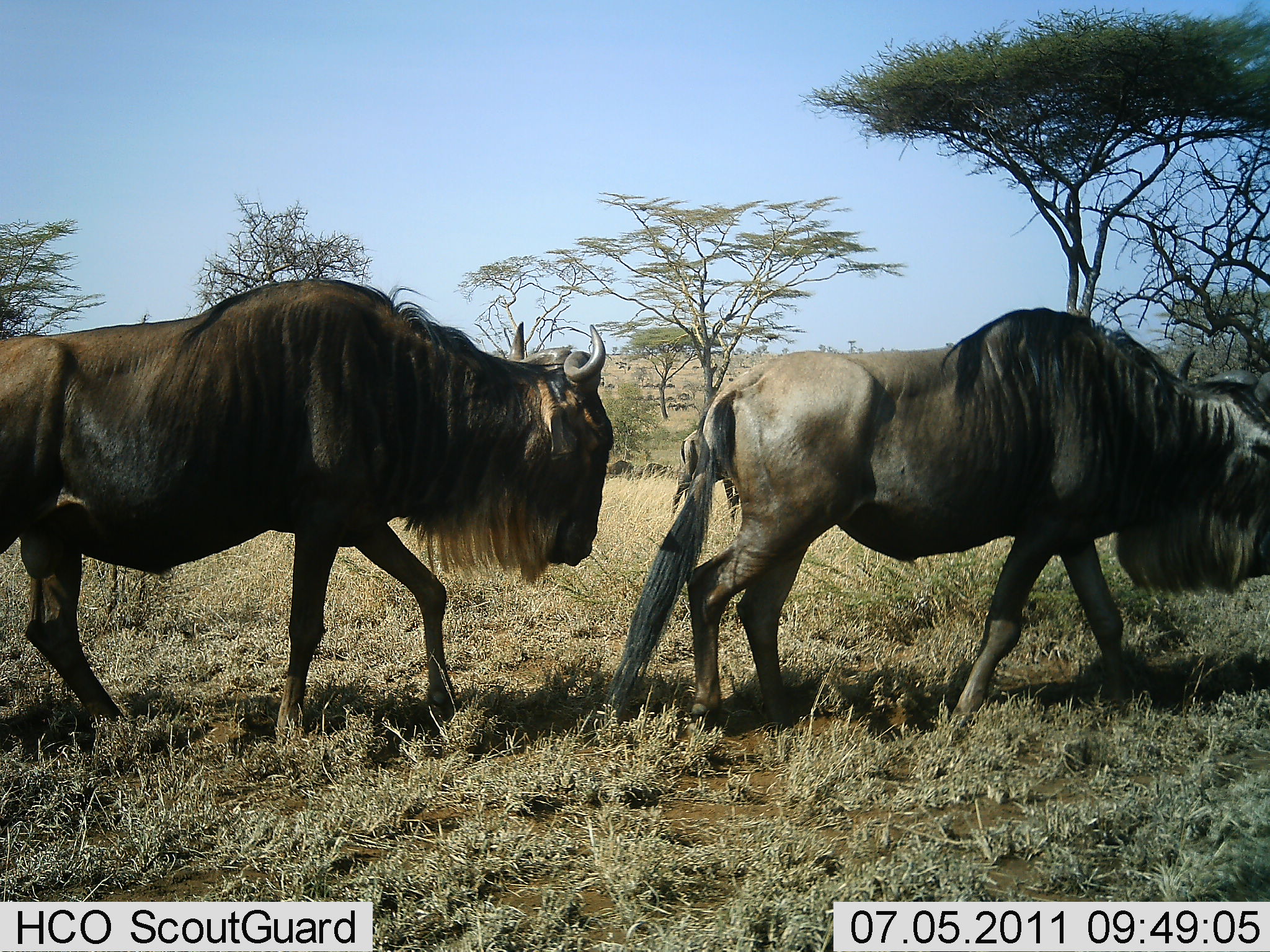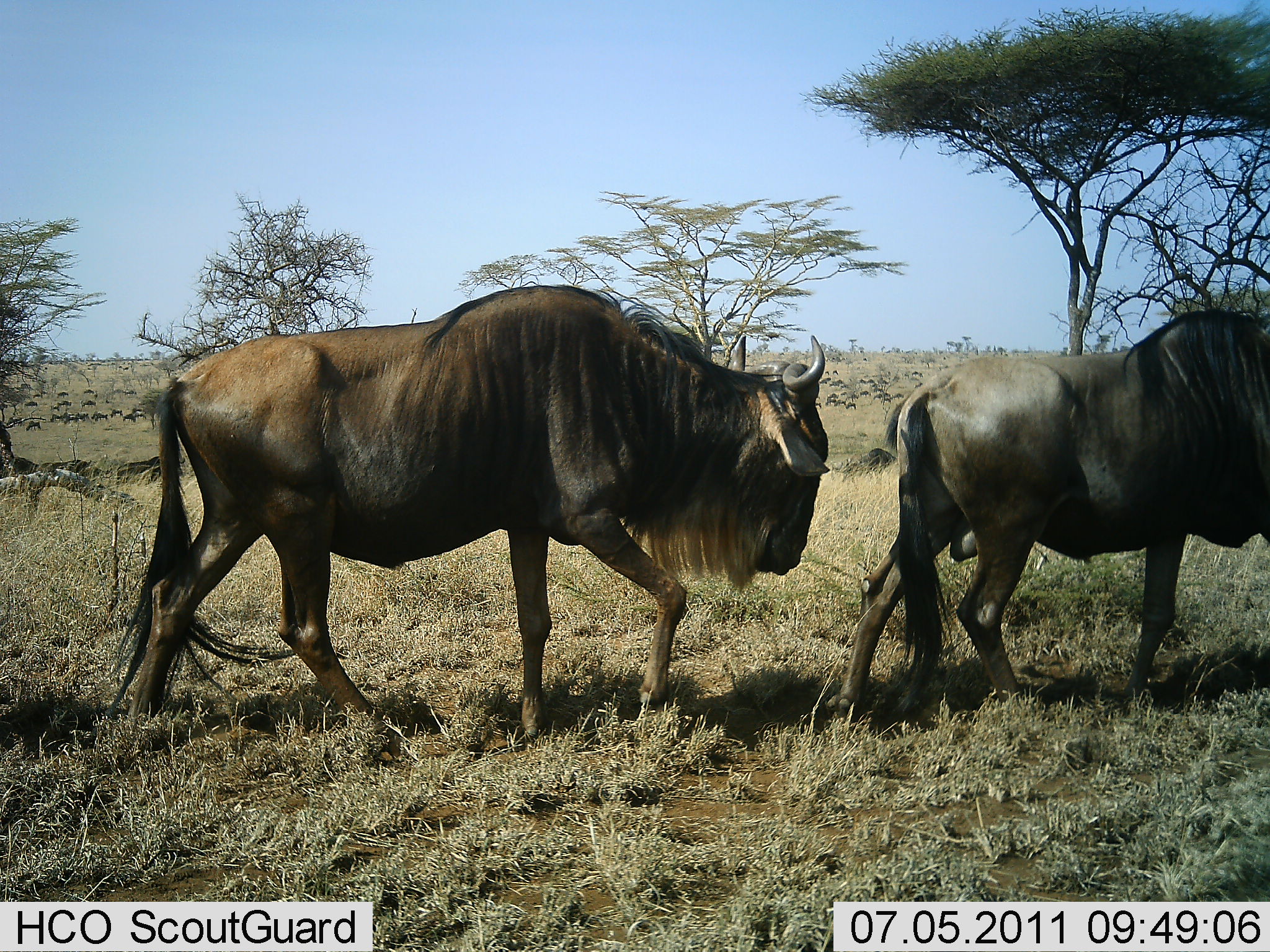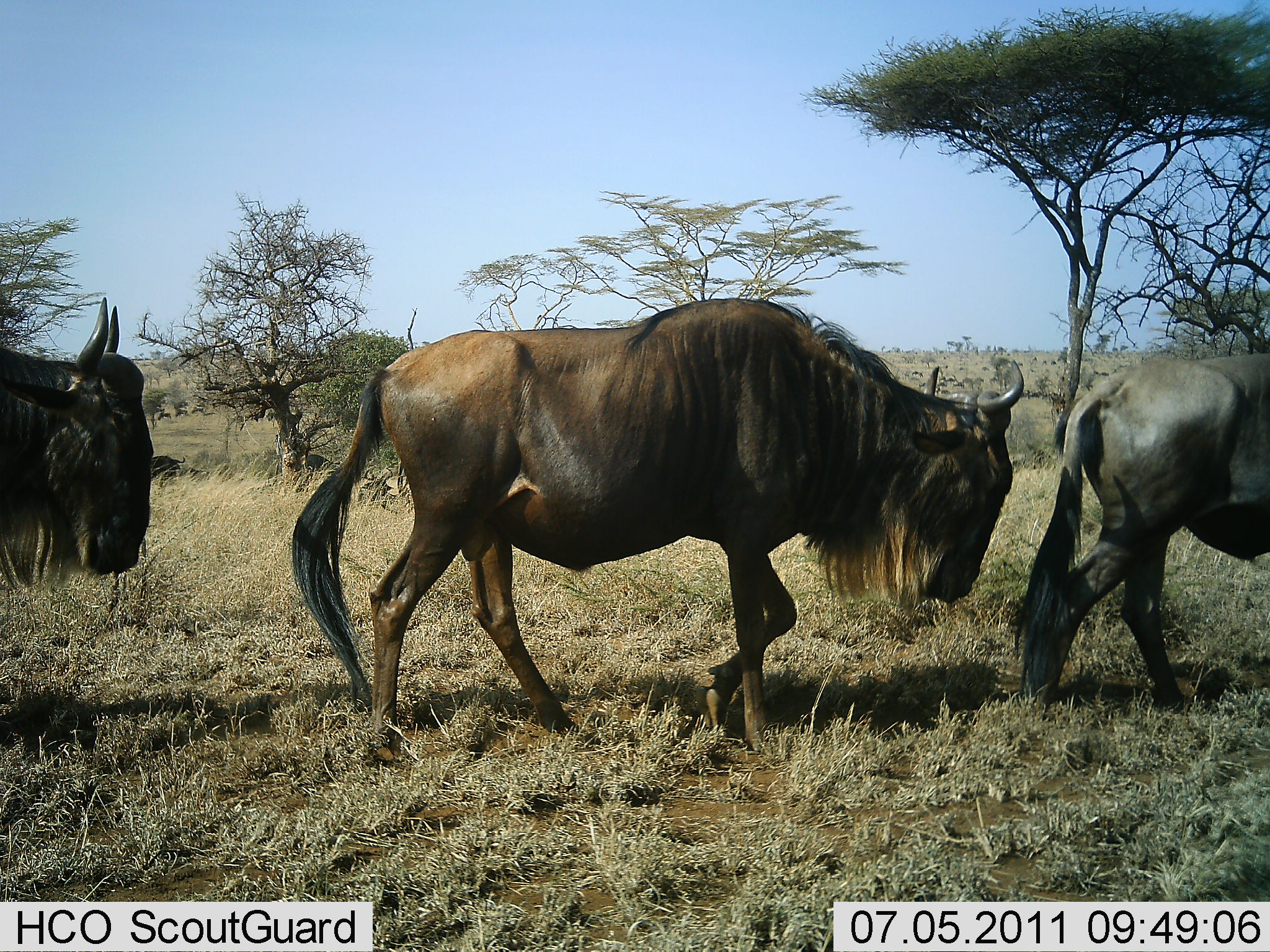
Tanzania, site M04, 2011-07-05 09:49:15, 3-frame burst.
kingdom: Animalia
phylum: Chordata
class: Mammalia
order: Artiodactyla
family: Bovidae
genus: Connochaetes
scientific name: Connochaetes taurinus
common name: blue wildebeest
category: wildebeest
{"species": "wildebeest (blue wildebeest) (Connochaetes taurinus)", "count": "3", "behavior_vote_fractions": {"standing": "8%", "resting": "0%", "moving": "100%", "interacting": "0%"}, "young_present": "0%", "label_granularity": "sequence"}